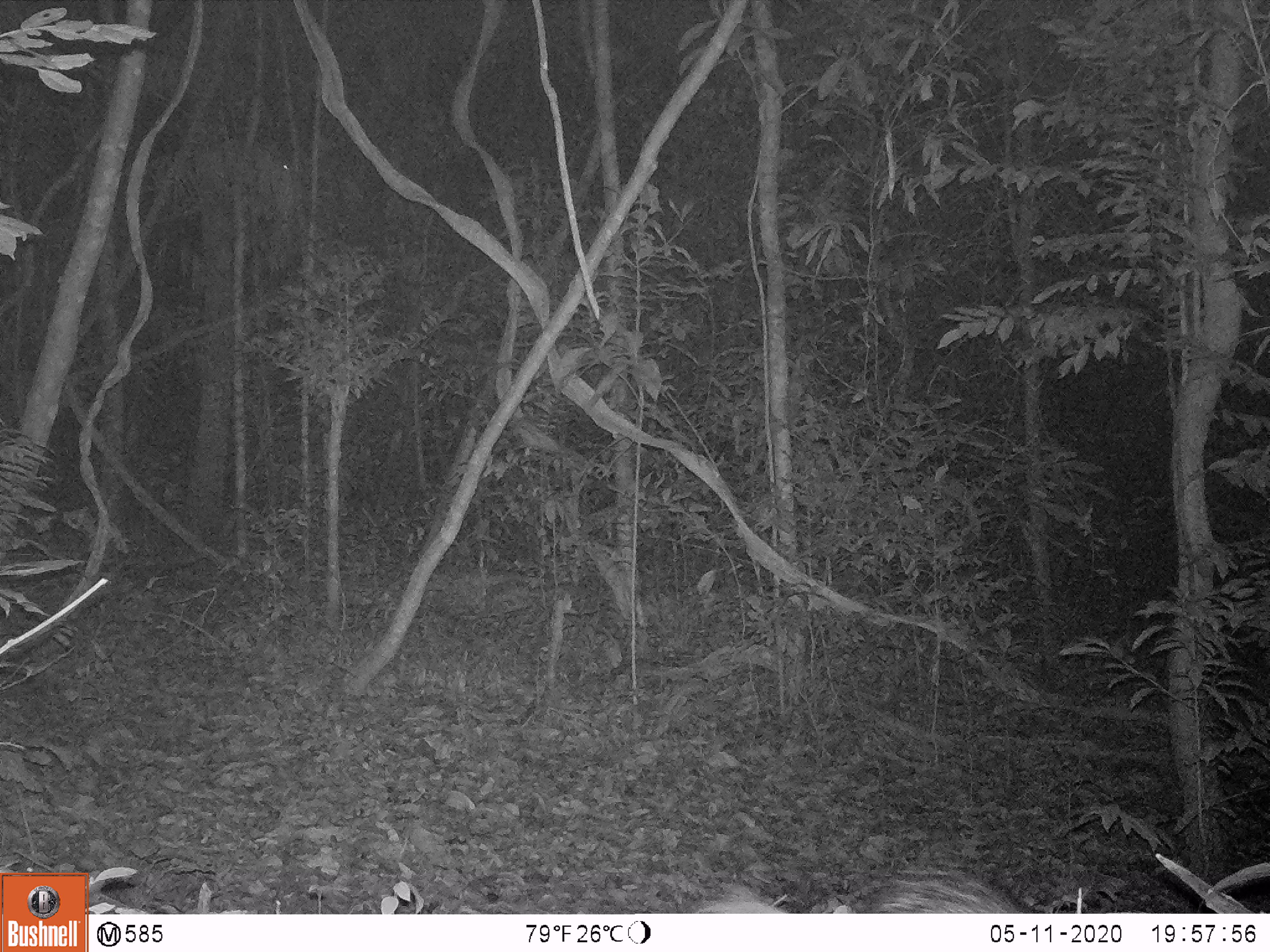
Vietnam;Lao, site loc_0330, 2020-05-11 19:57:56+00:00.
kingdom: Animalia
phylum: Chordata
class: Mammalia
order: Rodentia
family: Hystricidae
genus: Atherurus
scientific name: Atherurus macrourus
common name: asiatic brush-tailed porcupine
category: asiatic brush tailed porcupine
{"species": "asiatic brush tailed porcupine (asiatic brush-tailed porcupine) (Atherurus macrourus)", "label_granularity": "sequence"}